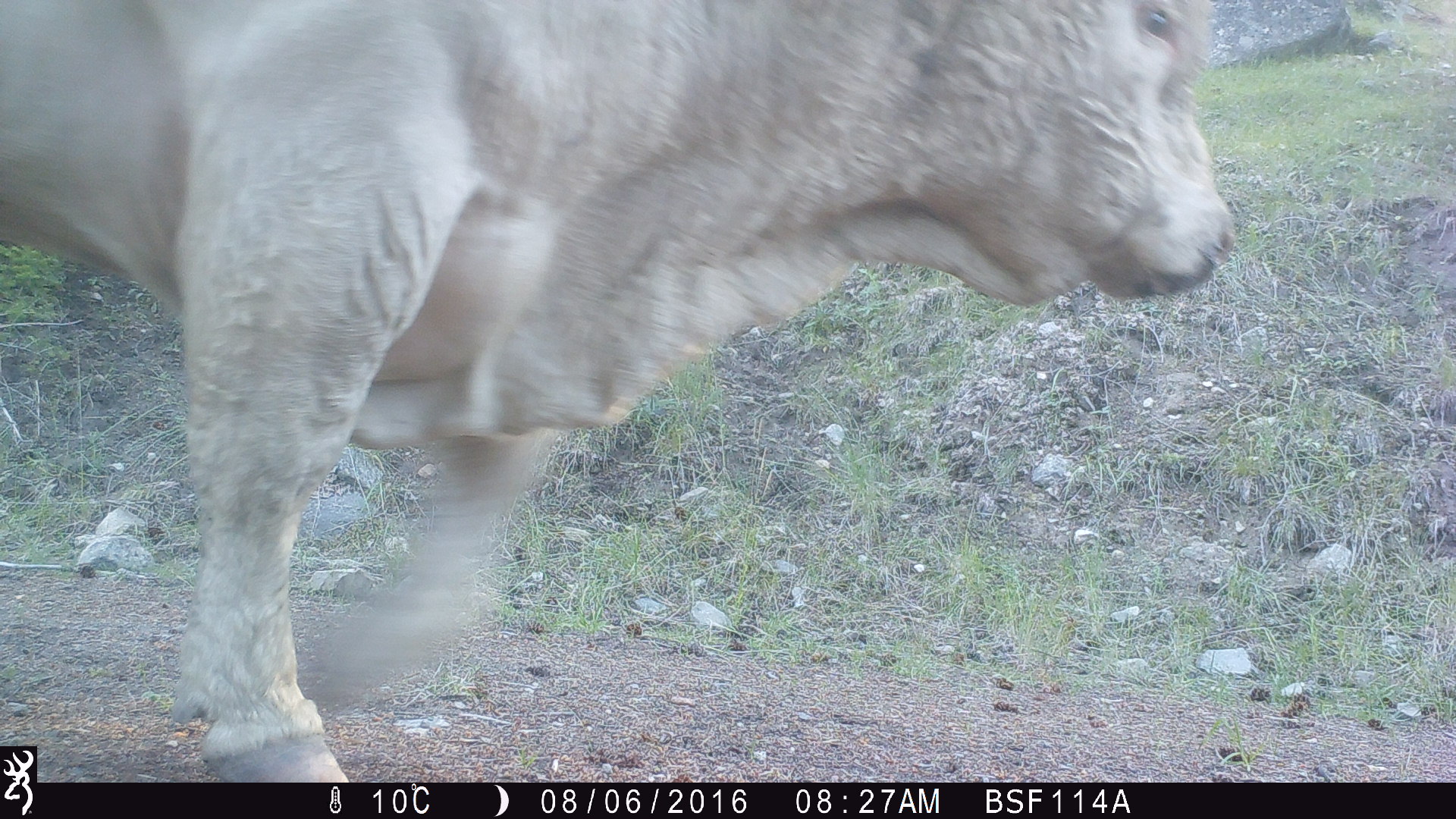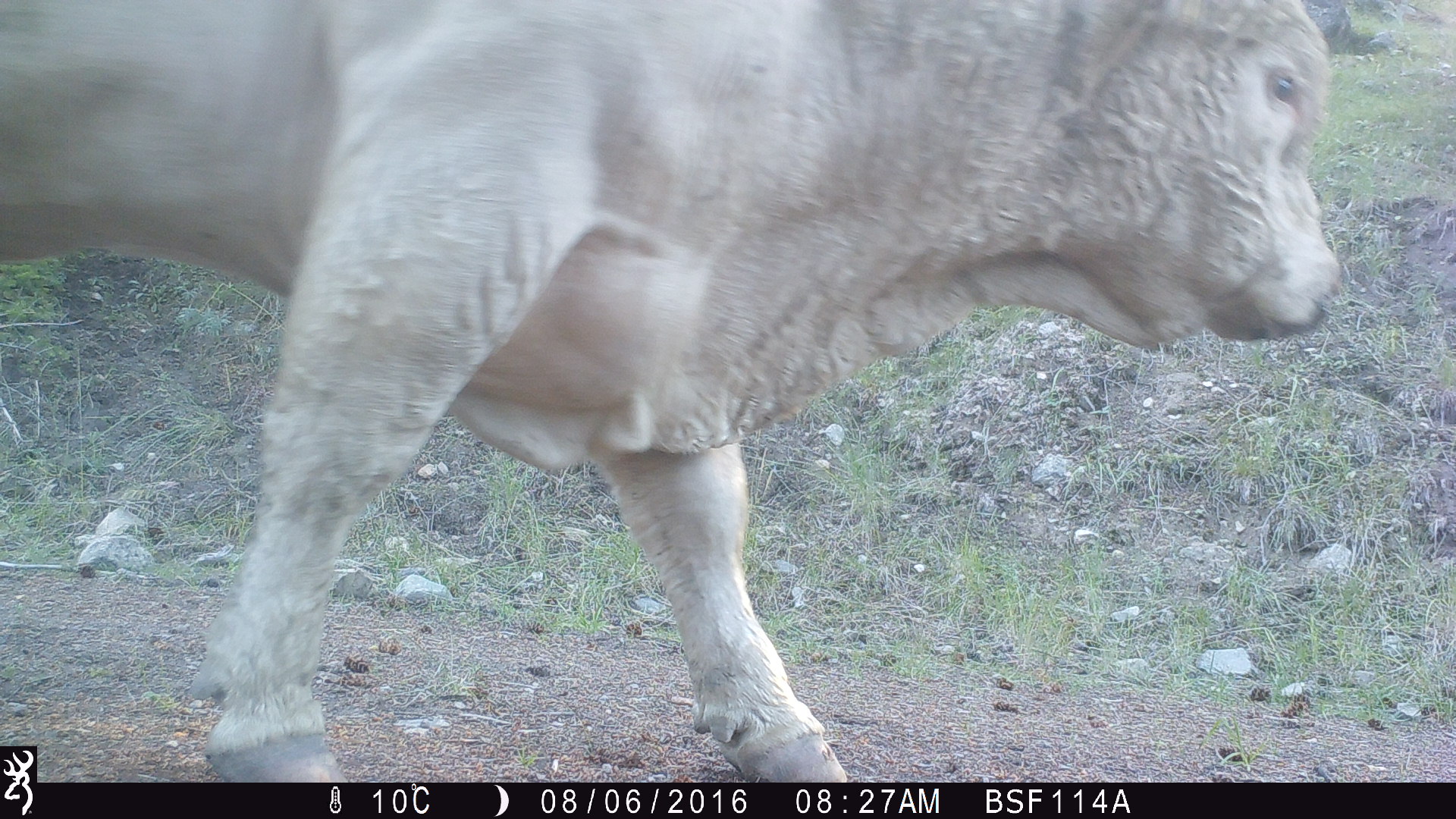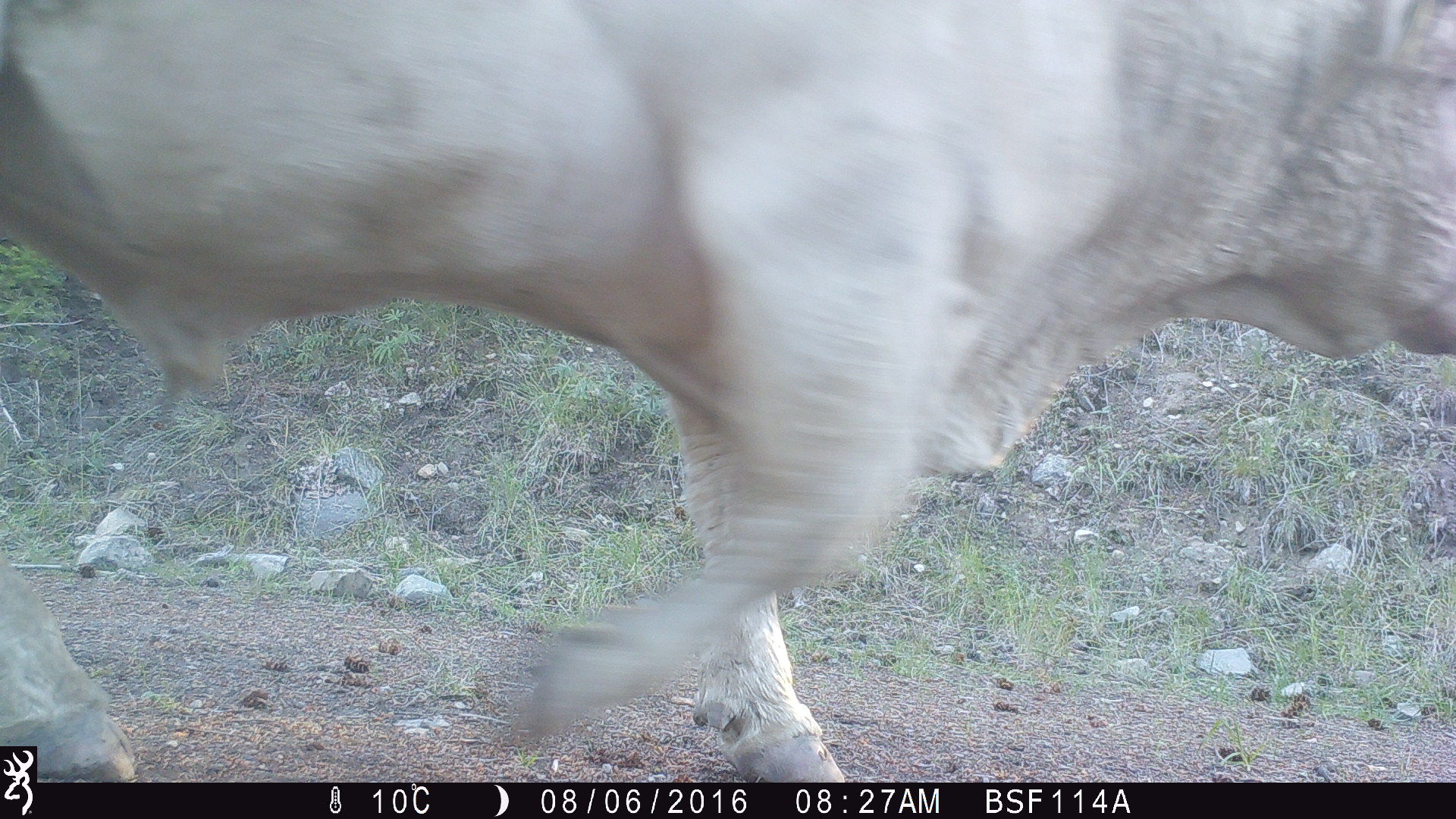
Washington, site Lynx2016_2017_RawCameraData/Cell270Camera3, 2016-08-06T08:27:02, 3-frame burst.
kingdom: Animalia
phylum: Chordata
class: Mammalia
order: Artiodactyla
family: Bovidae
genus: Bos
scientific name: Bos taurus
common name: domestic cattle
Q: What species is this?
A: Domestic cattle (Bos taurus).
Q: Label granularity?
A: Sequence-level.